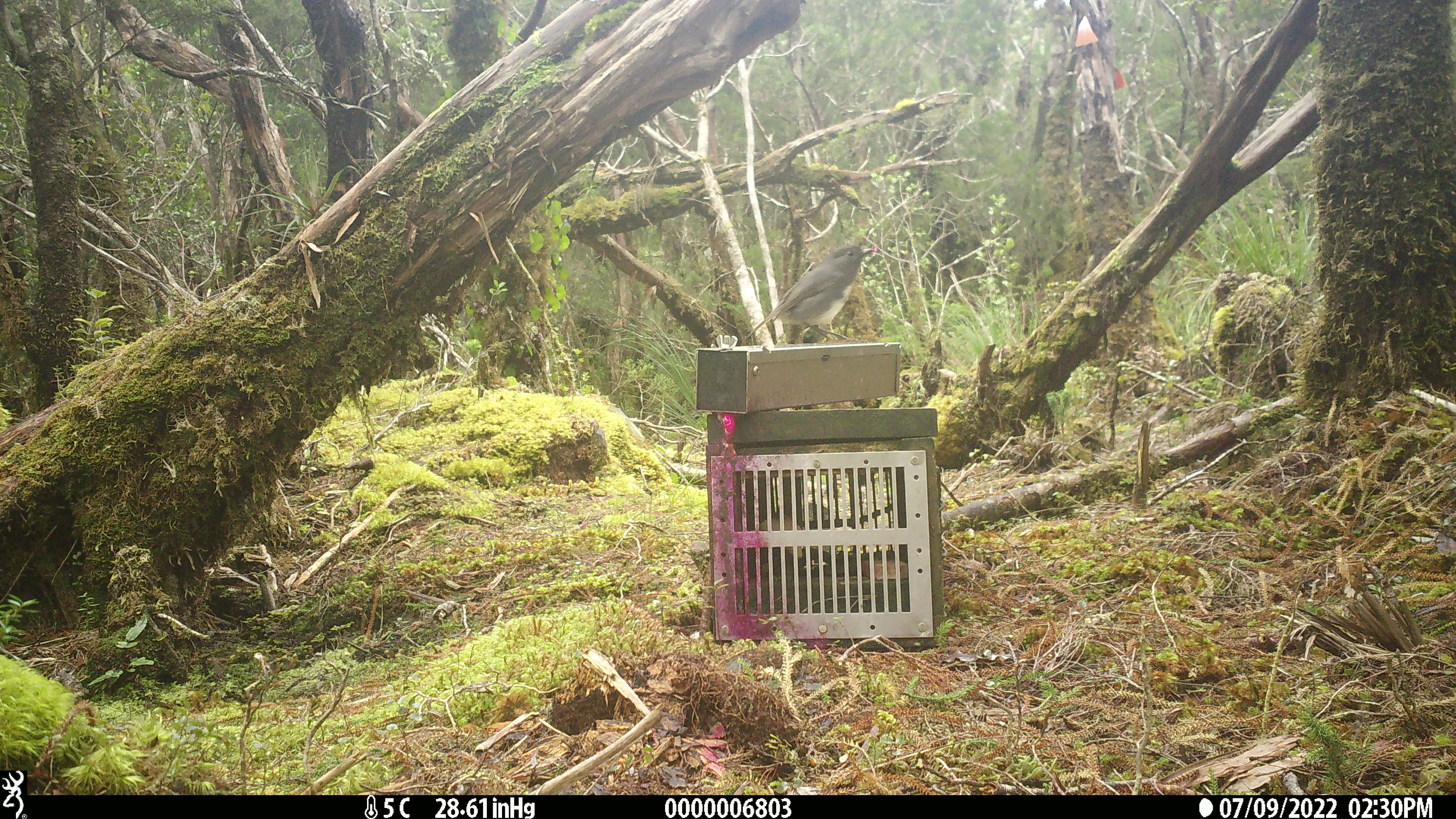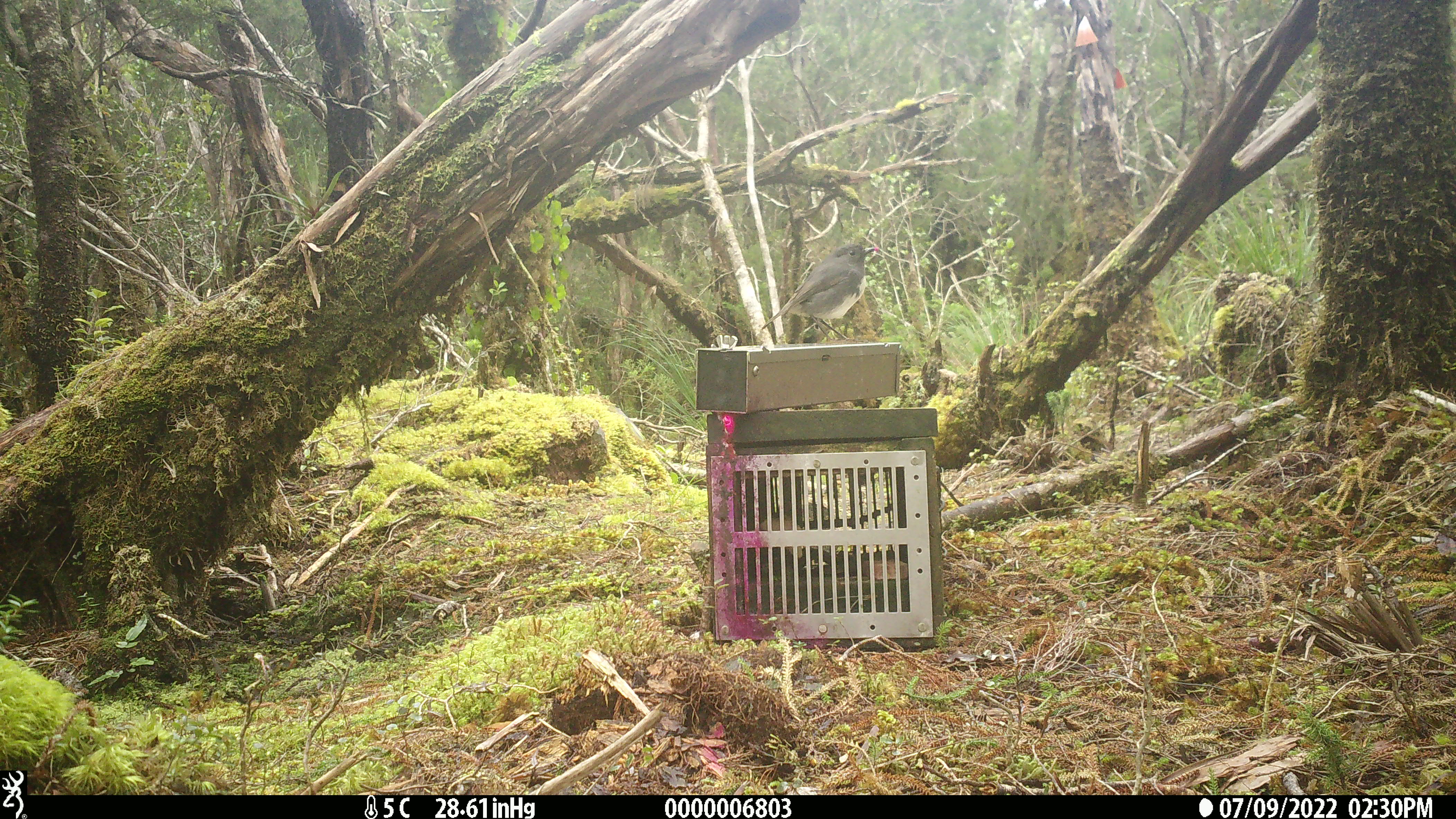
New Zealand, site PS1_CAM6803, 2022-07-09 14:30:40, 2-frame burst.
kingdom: Animalia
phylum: Chordata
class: Aves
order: Passeriformes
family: Petroicidae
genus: Petroica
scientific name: Petroica australis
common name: new zealand robin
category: robin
Robin (new zealand robin) (Petroica australis).